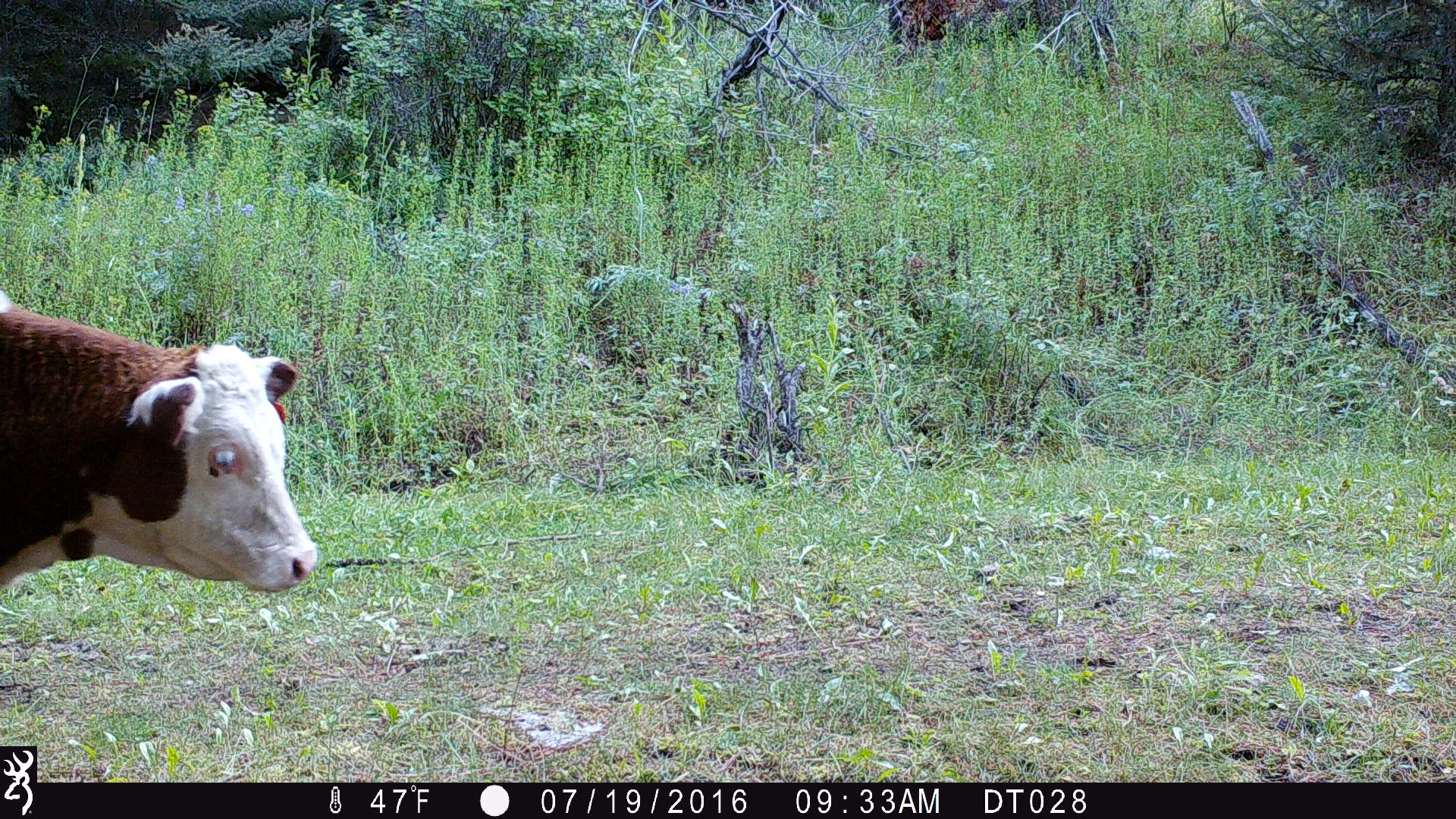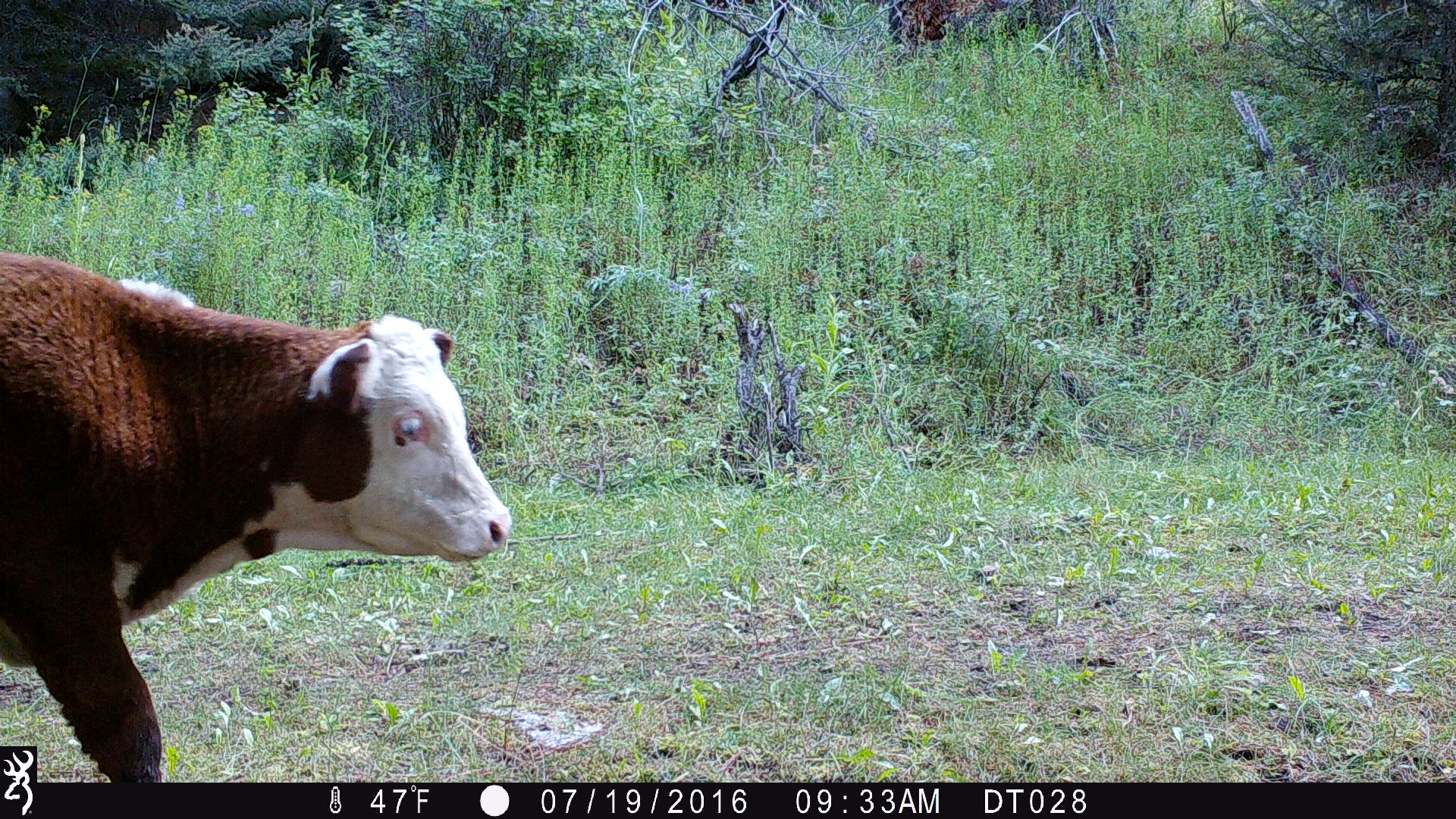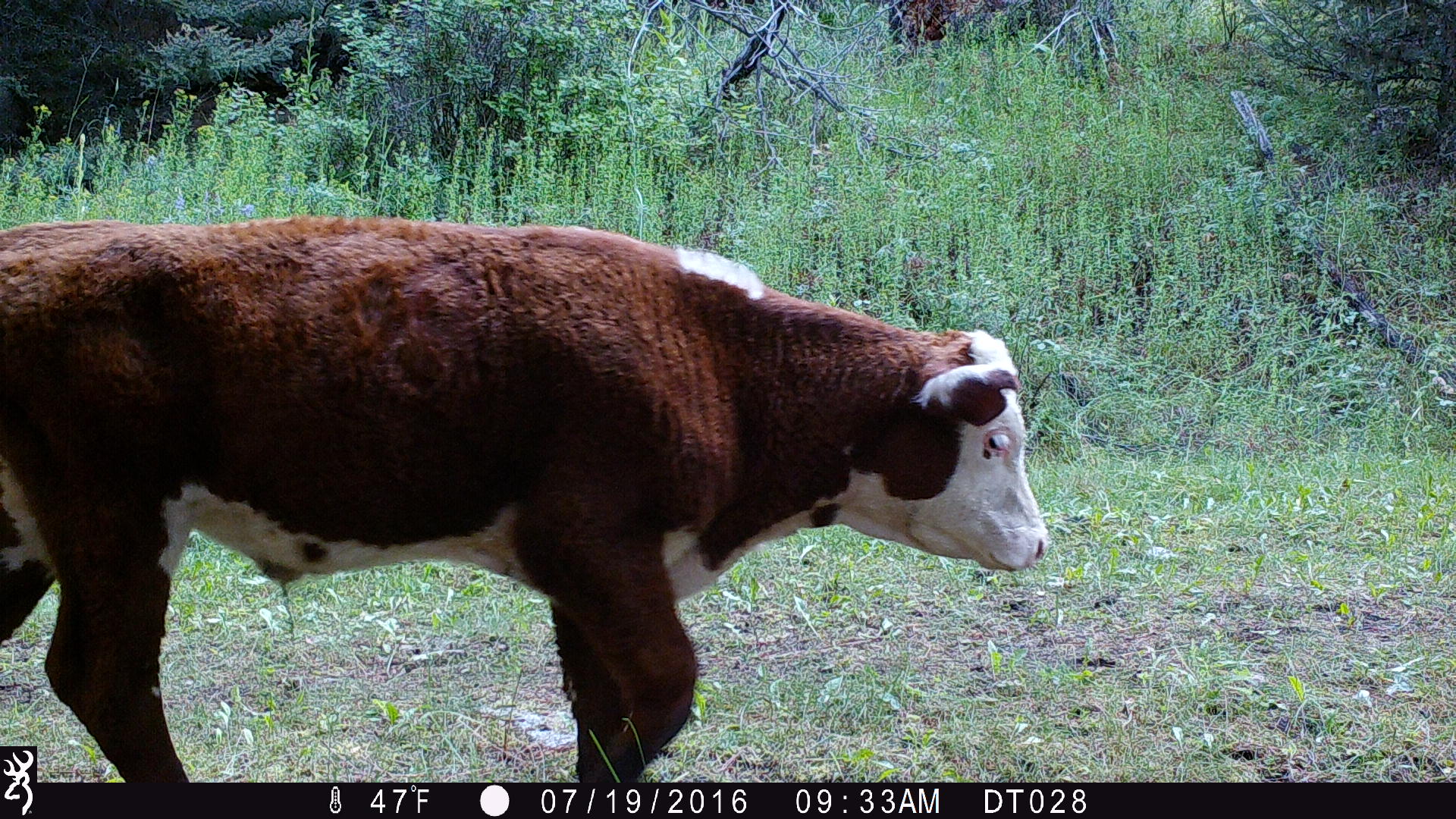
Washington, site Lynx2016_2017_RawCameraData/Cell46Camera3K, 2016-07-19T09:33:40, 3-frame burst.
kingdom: Animalia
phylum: Chordata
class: Mammalia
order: Artiodactyla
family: Bovidae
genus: Bos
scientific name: Bos taurus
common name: domestic cattle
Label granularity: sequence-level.